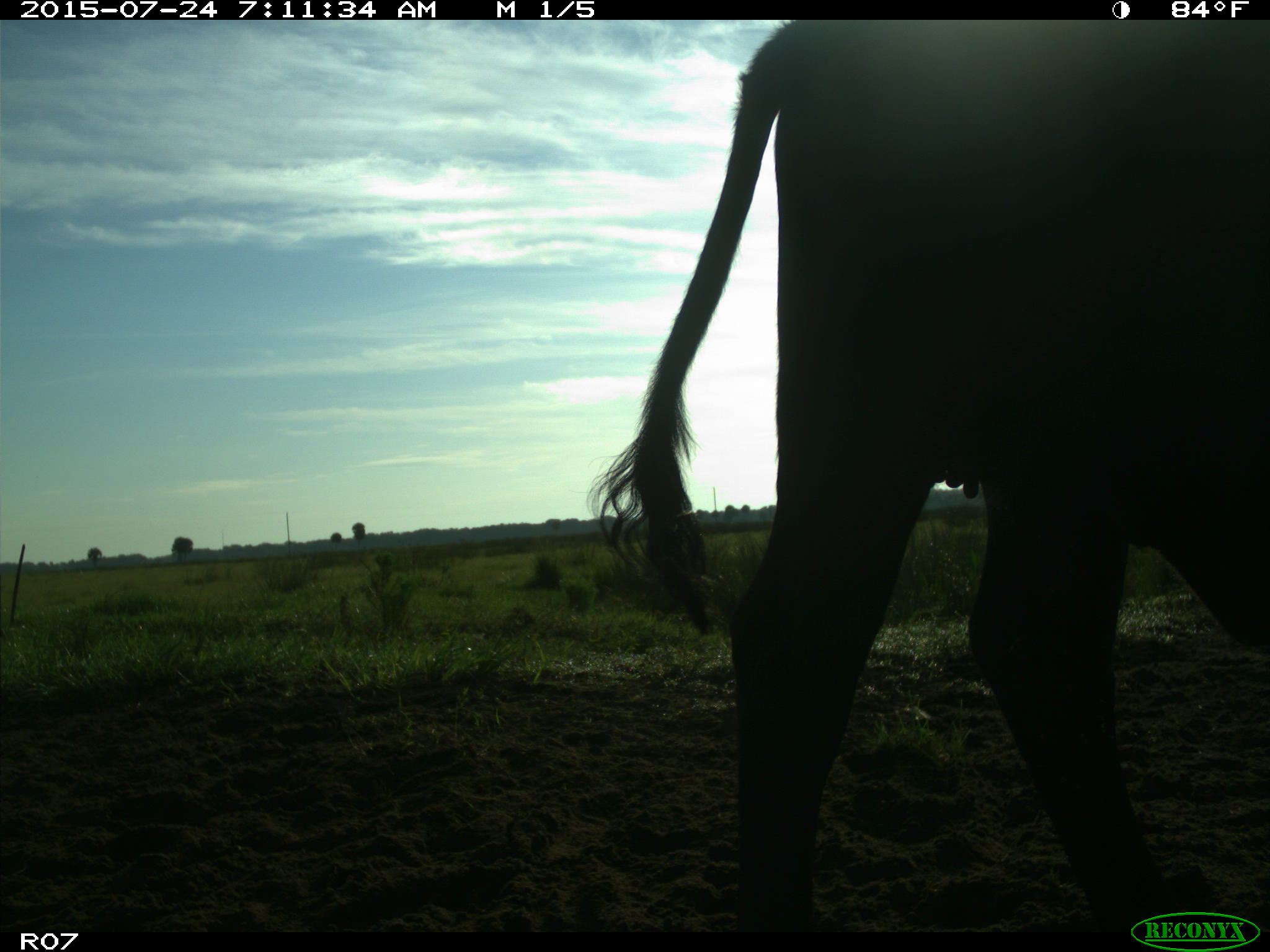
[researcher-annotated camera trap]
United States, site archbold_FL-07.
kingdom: Animalia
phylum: Chordata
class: Mammalia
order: Artiodactyla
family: Bovidae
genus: Bos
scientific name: Bos taurus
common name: domestic cow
Bos taurus (domestic cow).